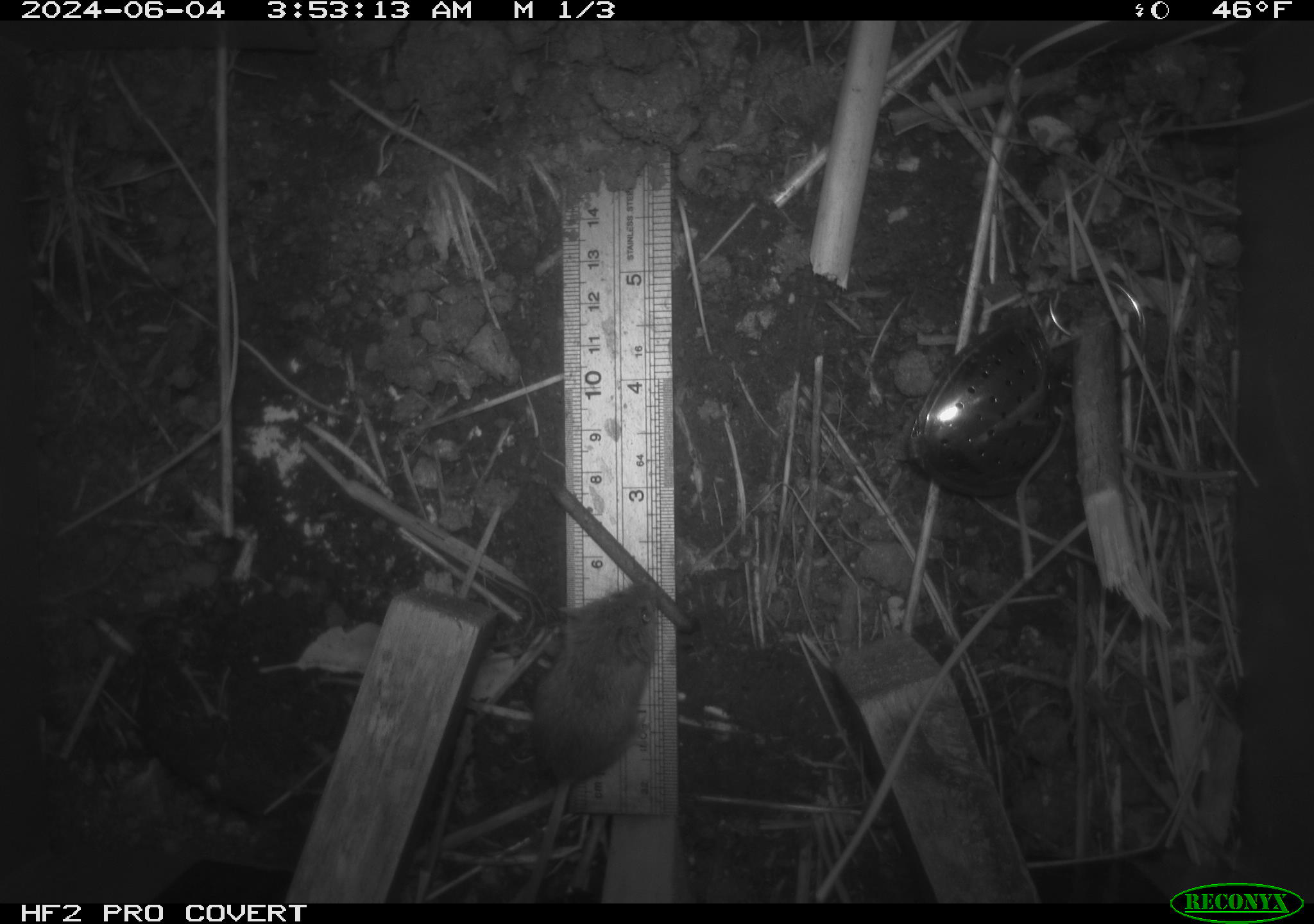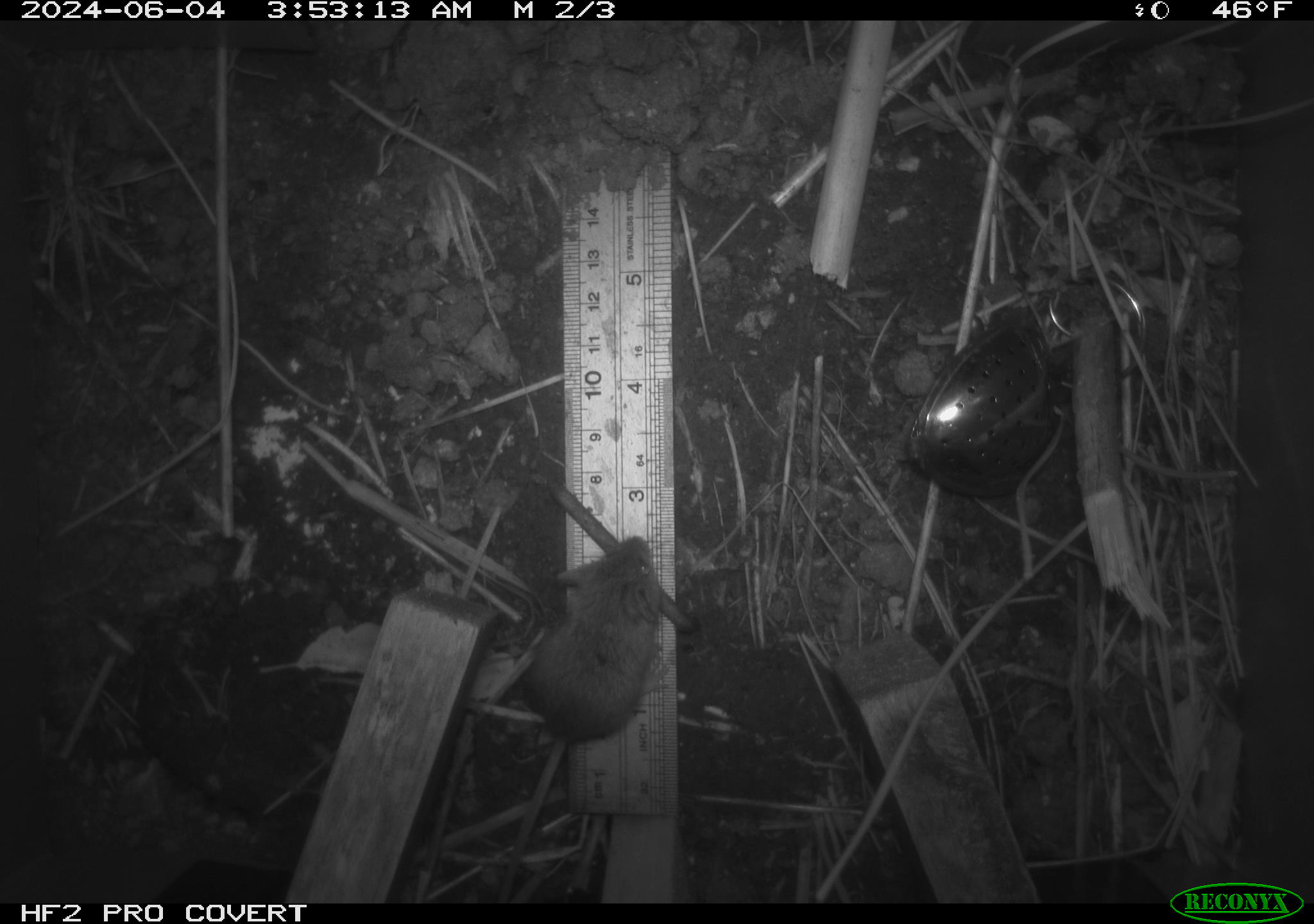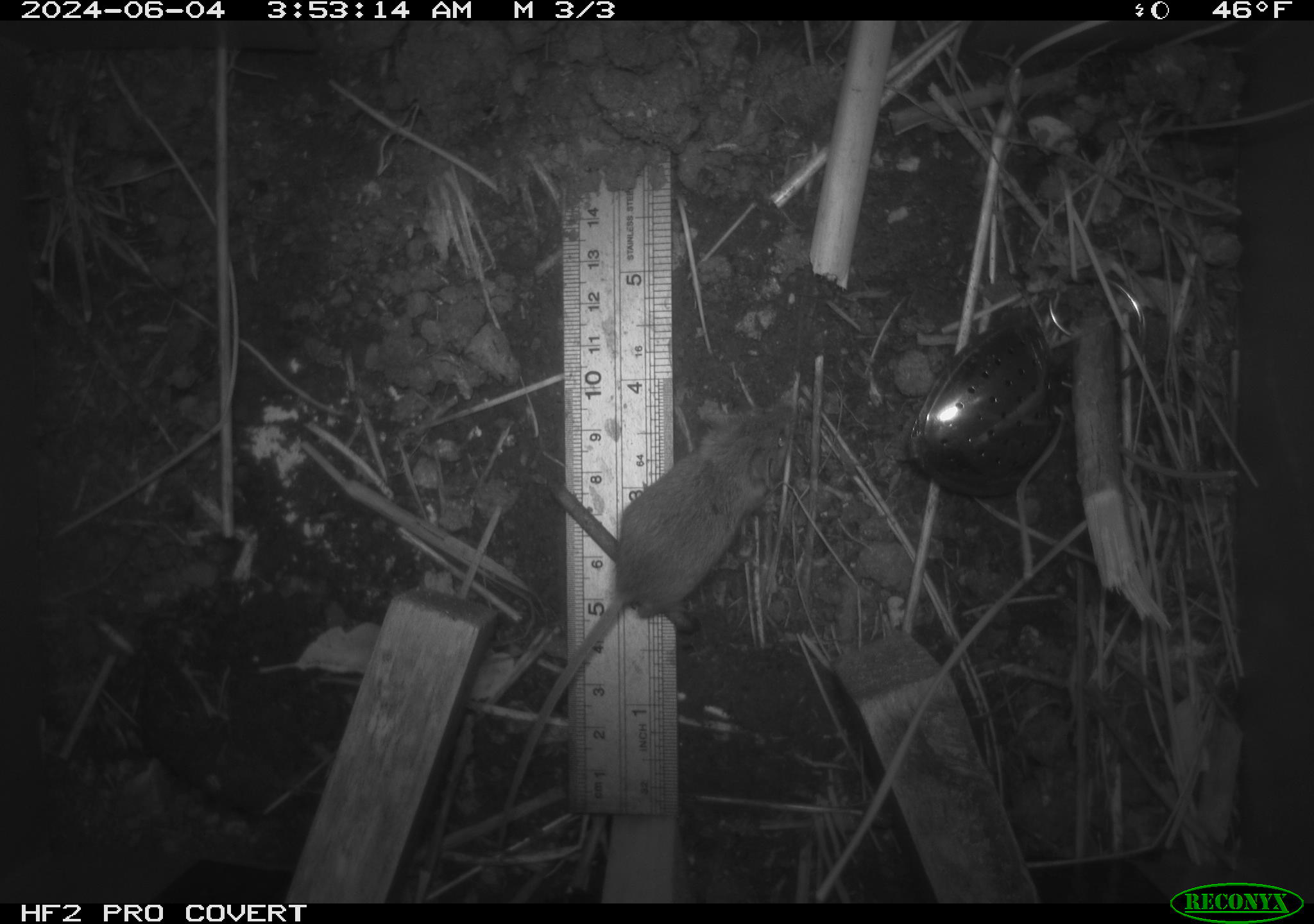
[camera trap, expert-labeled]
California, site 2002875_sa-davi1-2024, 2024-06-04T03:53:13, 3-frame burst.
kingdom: Animalia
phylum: Chordata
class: Mammalia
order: Rodentia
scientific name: Rodentia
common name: mouse species